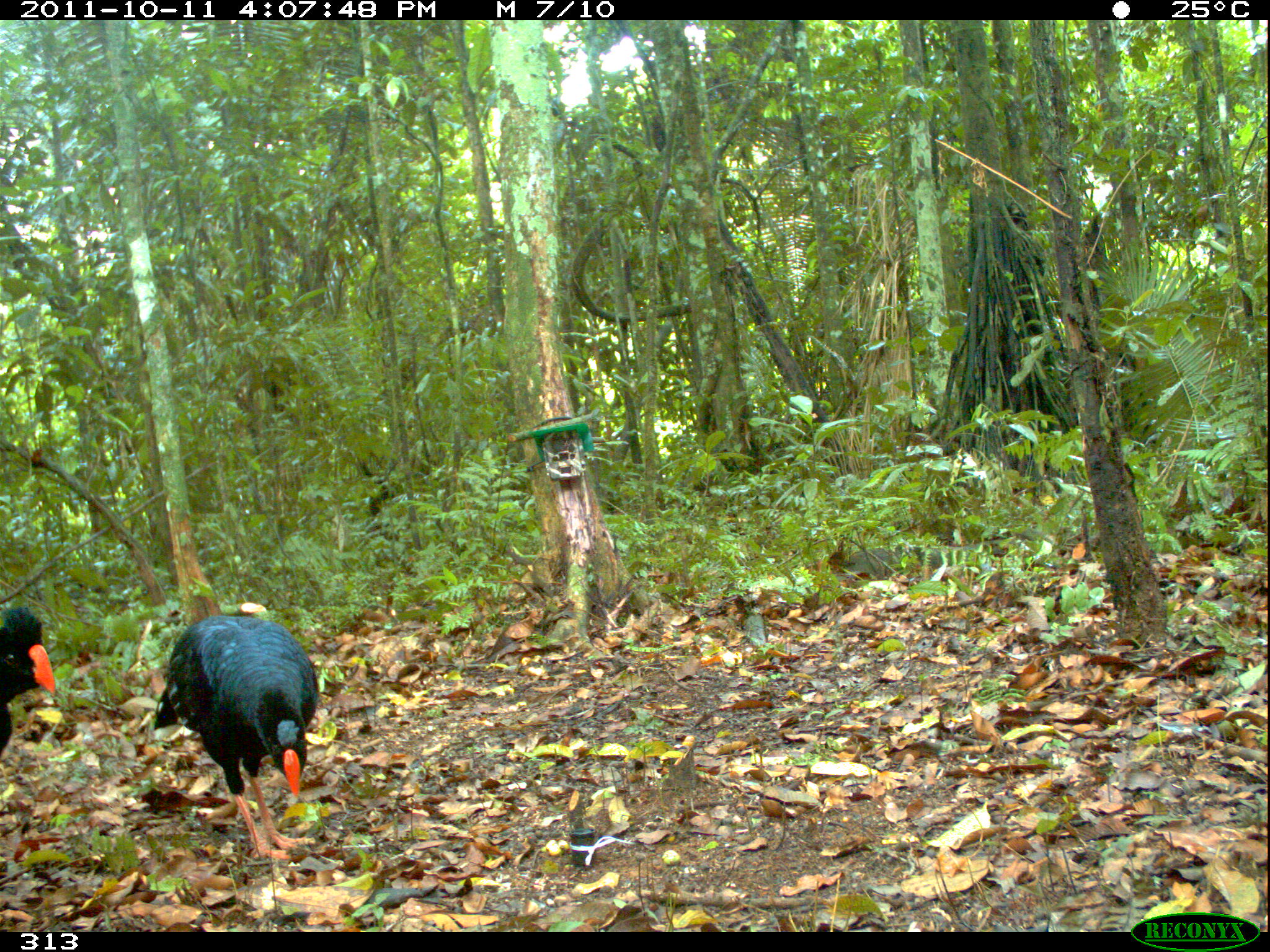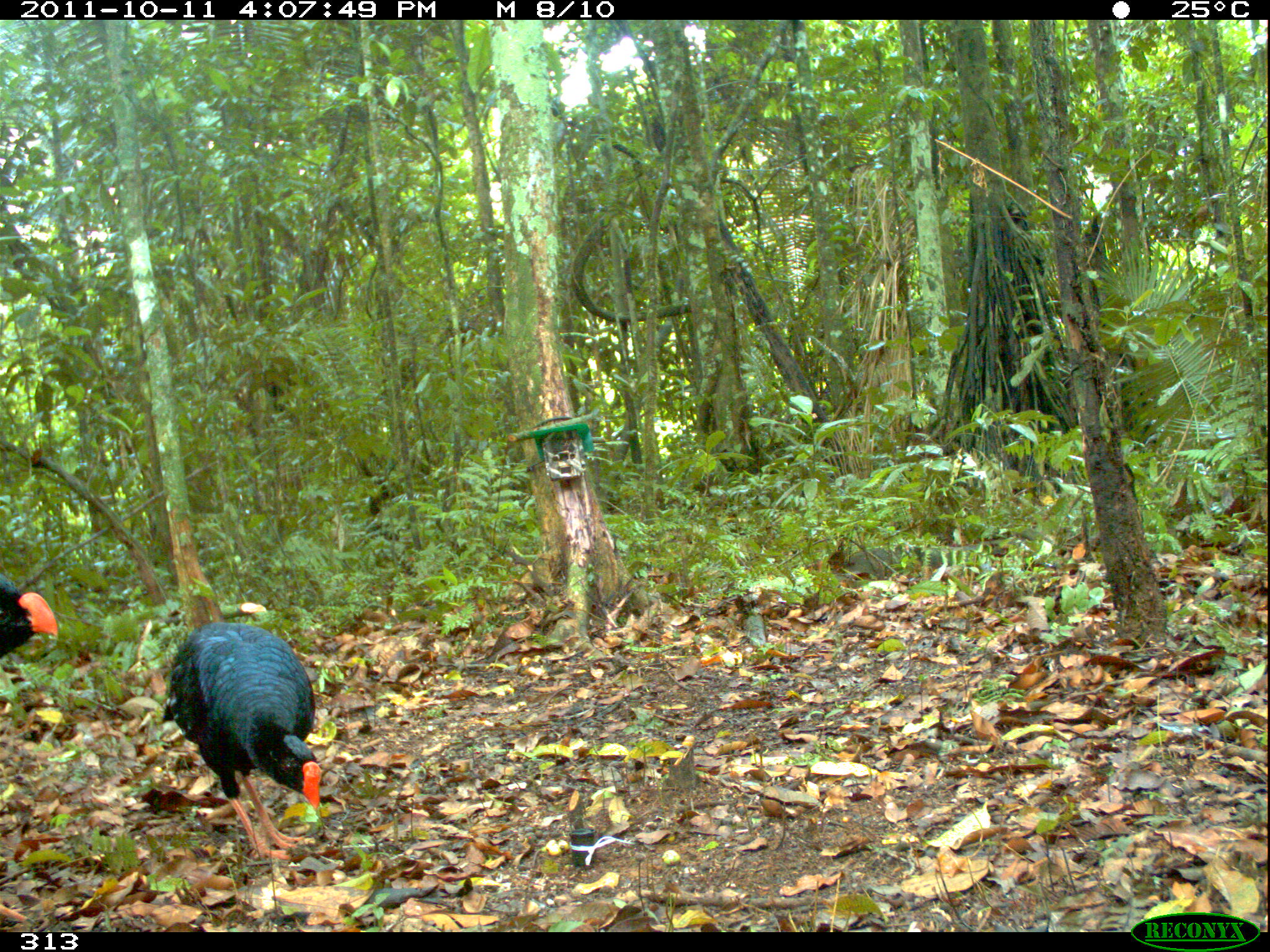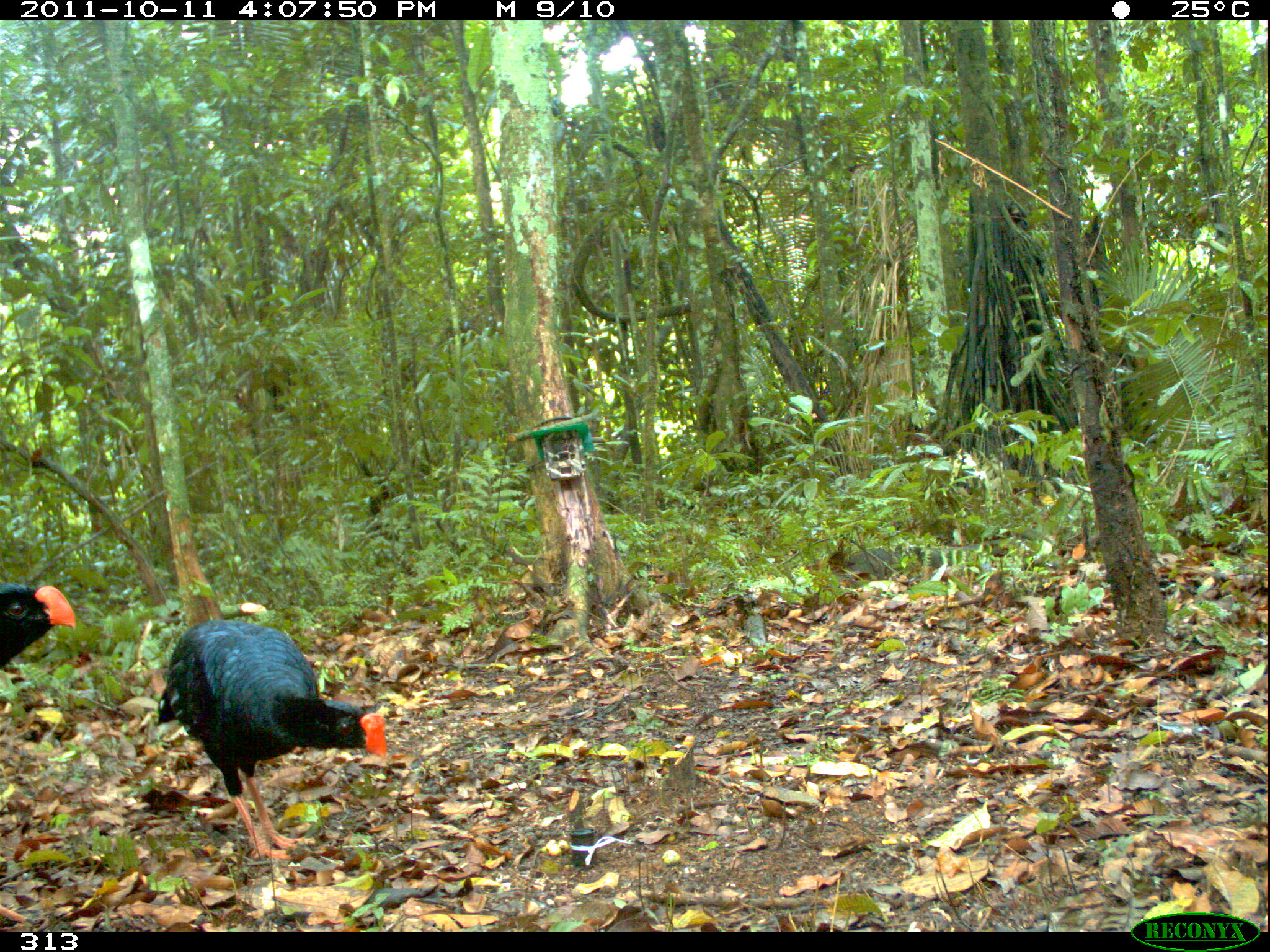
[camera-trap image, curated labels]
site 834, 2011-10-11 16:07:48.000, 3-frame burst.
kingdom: Animalia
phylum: Chordata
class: Aves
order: Galliformes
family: Cracidae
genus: Mitu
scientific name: Mitu tuberosum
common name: razor-billed curassow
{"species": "Mitu tuberosum (razor-billed curassow)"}